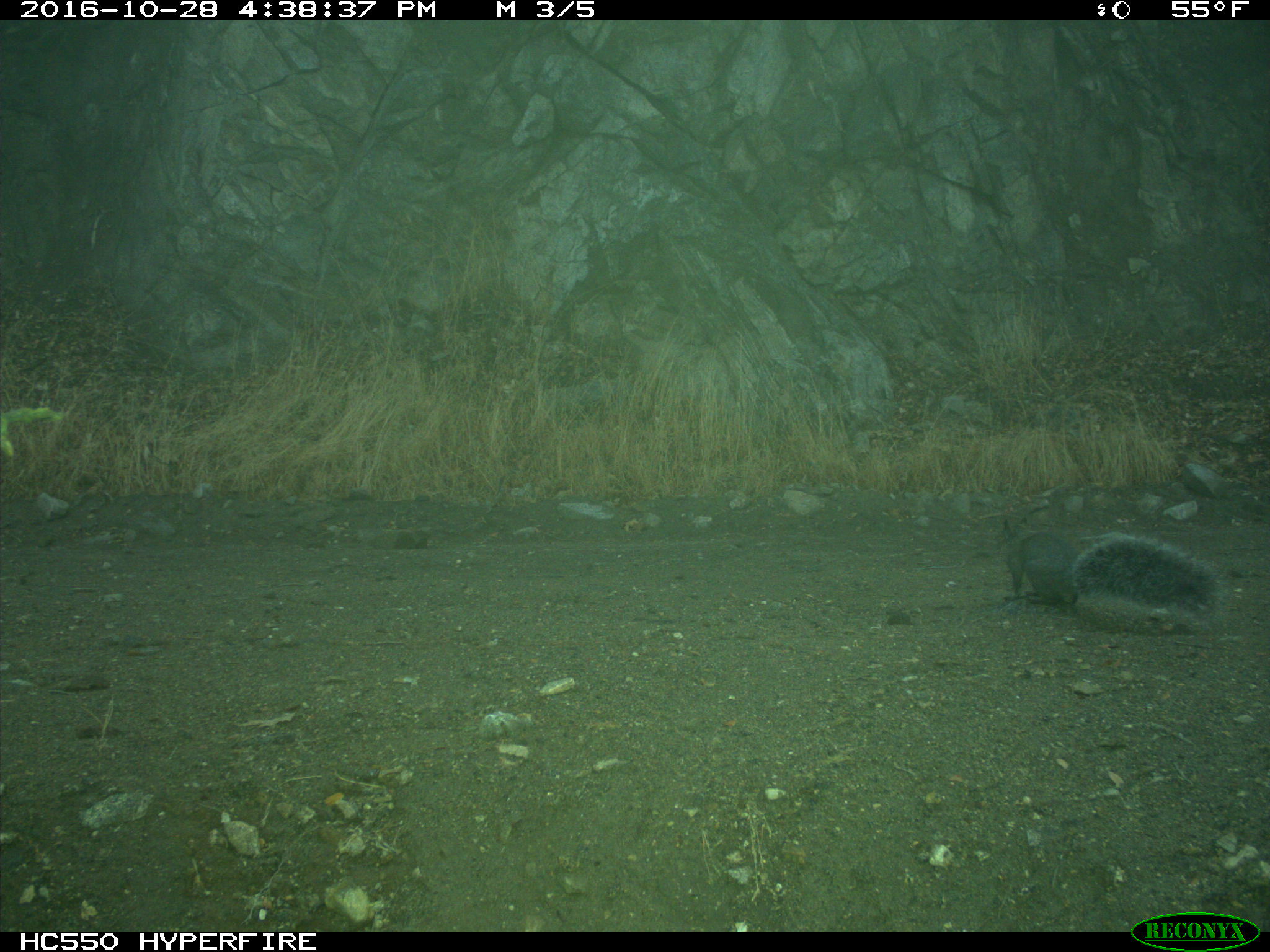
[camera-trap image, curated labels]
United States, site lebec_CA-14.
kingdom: Animalia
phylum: Chordata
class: Mammalia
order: Rodentia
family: Sciuridae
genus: Sciurus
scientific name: Sciurus carolinensis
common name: eastern gray squirrel